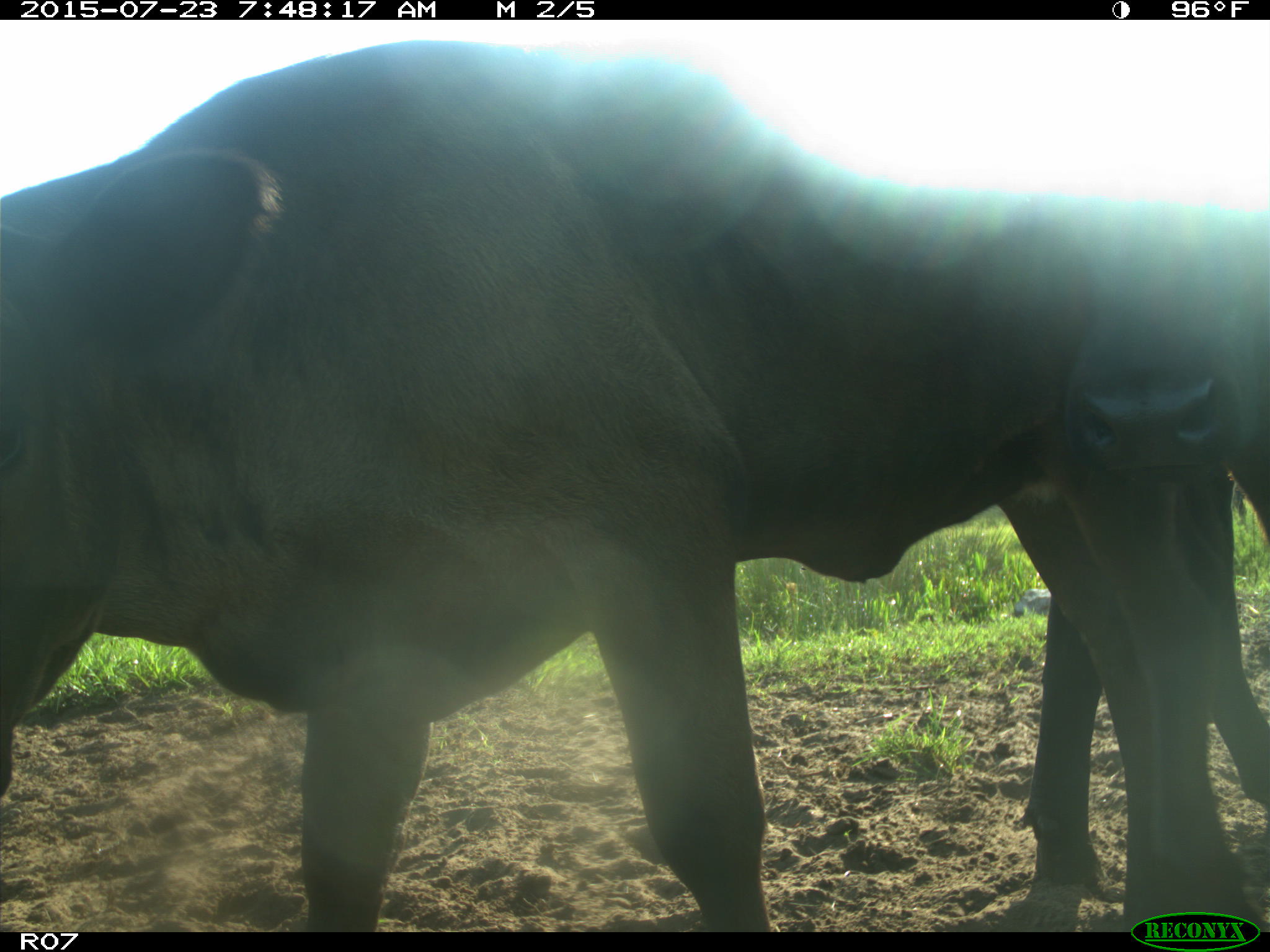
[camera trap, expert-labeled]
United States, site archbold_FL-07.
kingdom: Animalia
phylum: Chordata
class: Mammalia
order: Artiodactyla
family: Bovidae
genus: Bos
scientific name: Bos taurus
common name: domestic cow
Bos taurus (domestic cow).